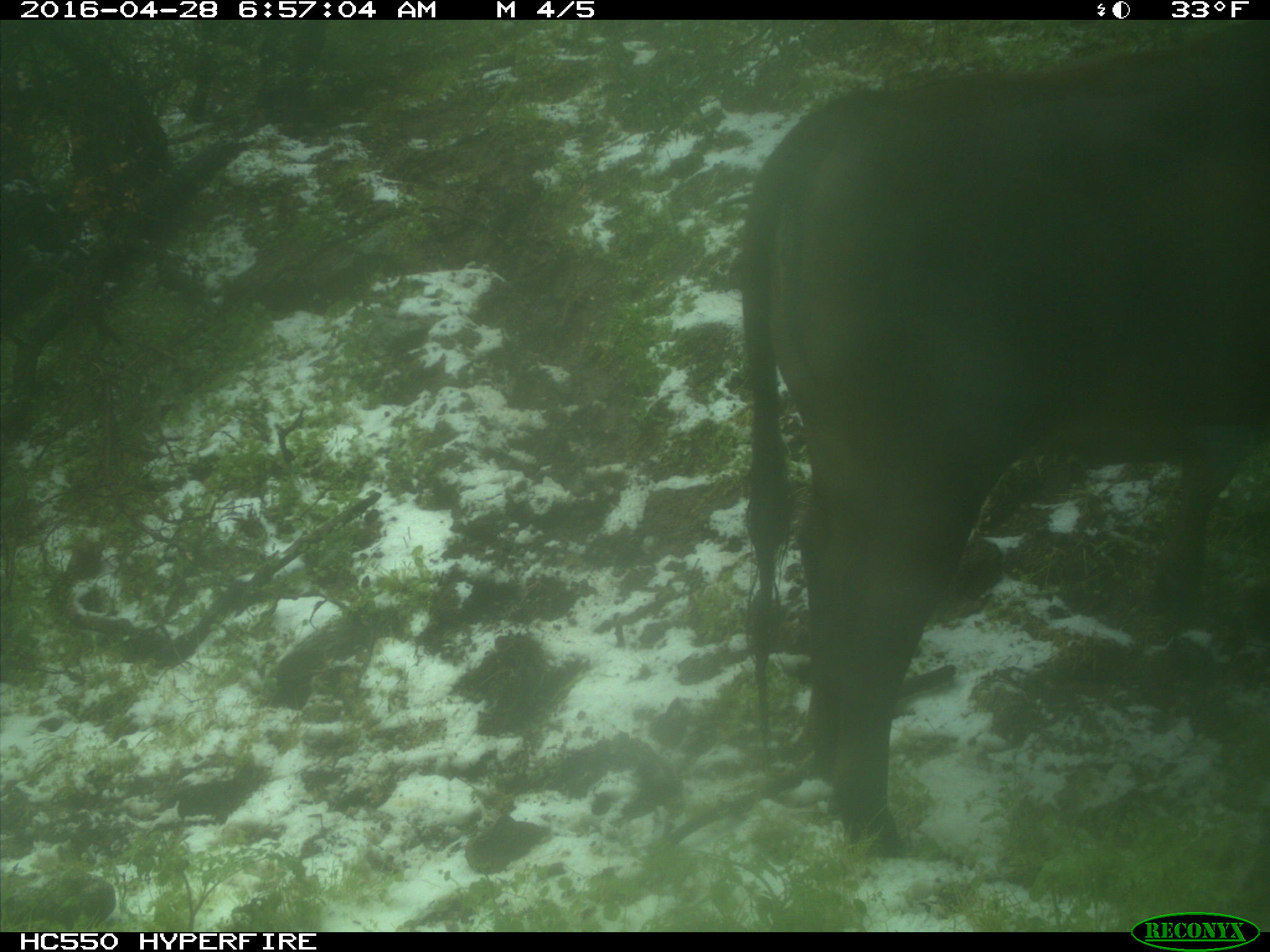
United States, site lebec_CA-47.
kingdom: Animalia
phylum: Chordata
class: Mammalia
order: Artiodactyla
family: Bovidae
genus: Bos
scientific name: Bos taurus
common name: domestic cow